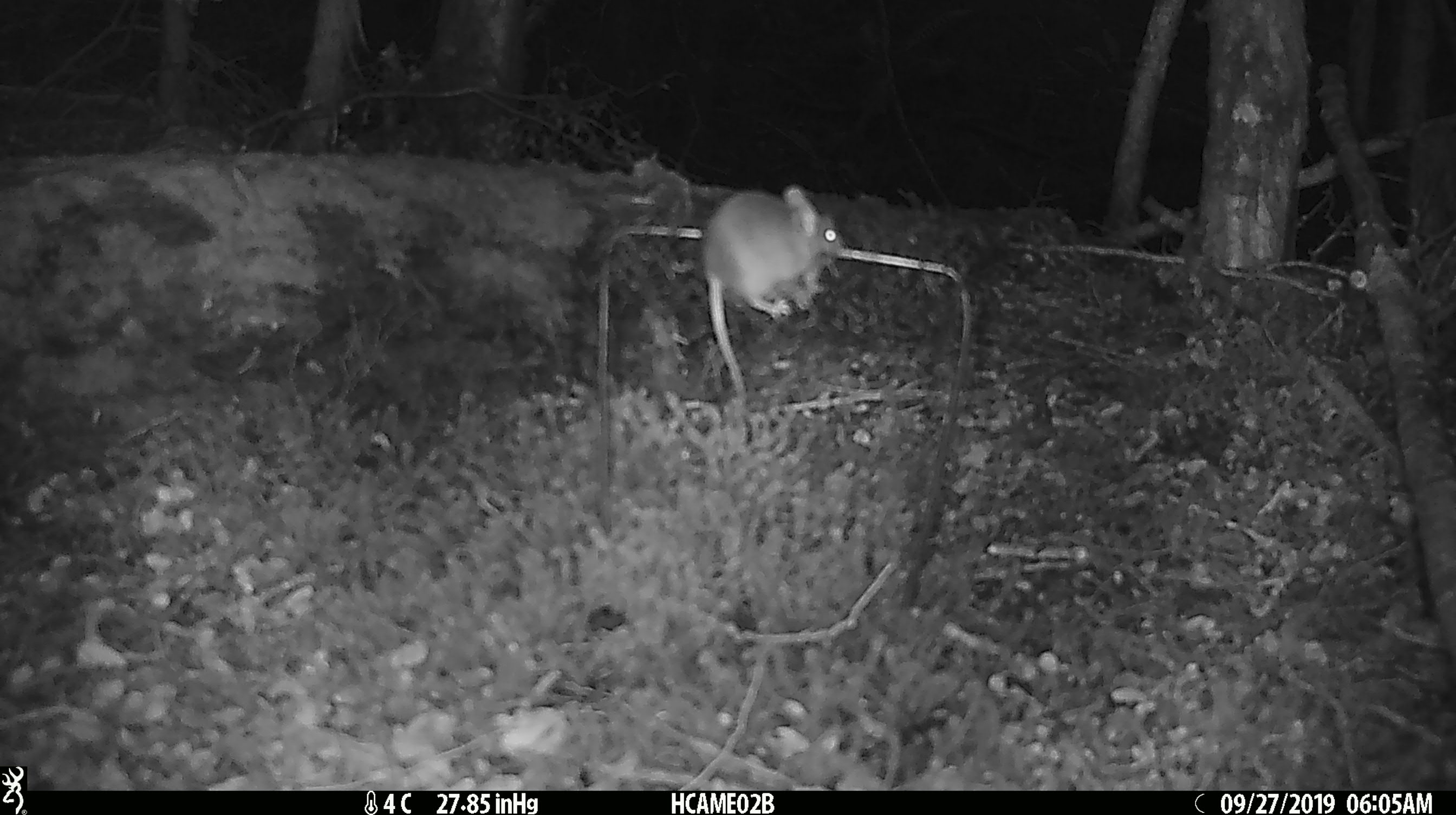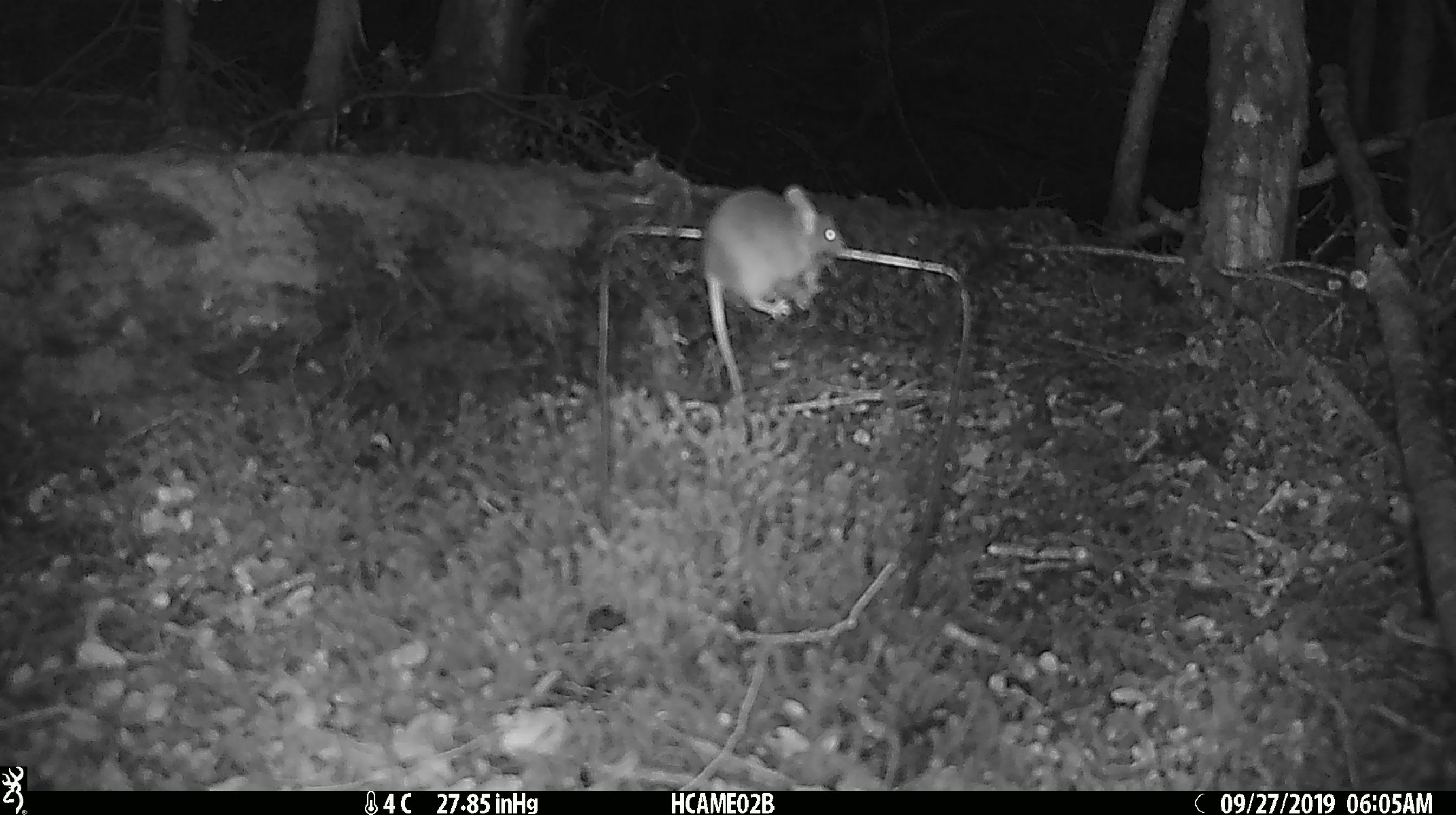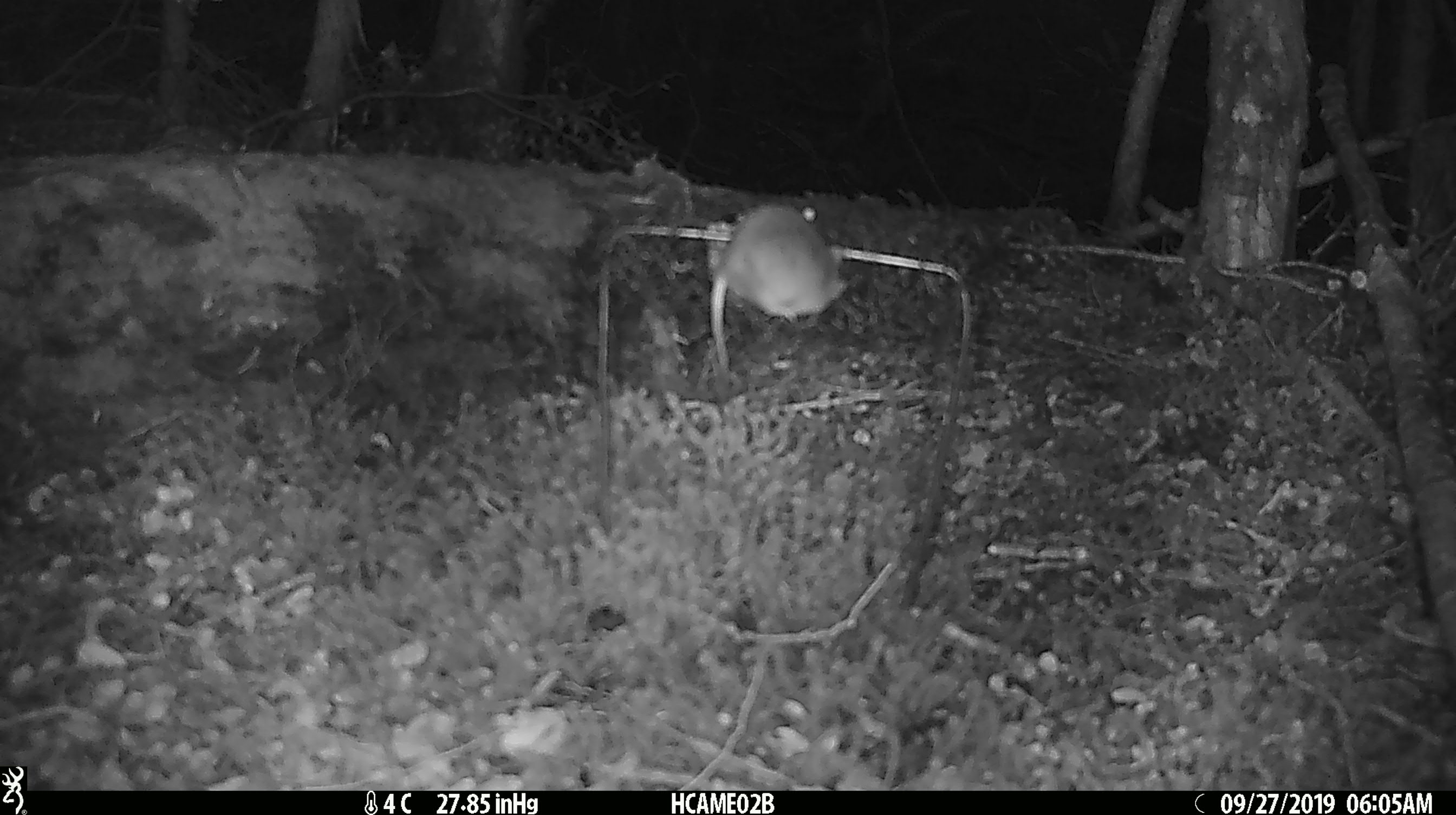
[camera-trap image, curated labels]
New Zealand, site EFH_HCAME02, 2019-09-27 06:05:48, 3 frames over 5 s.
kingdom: Animalia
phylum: Chordata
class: Mammalia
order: Rodentia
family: Muridae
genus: Mus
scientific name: Mus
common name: mouse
Mouse (Mus).